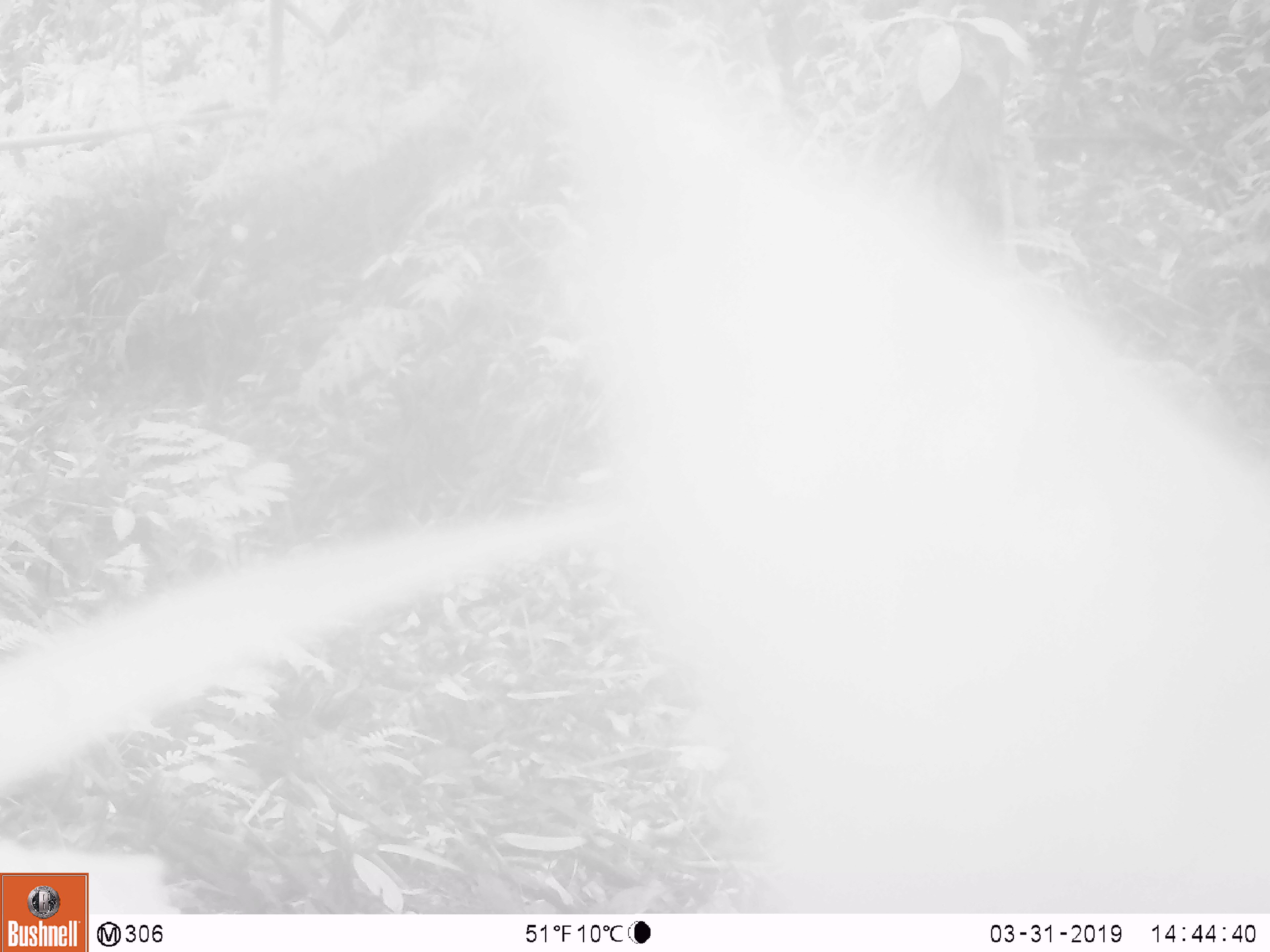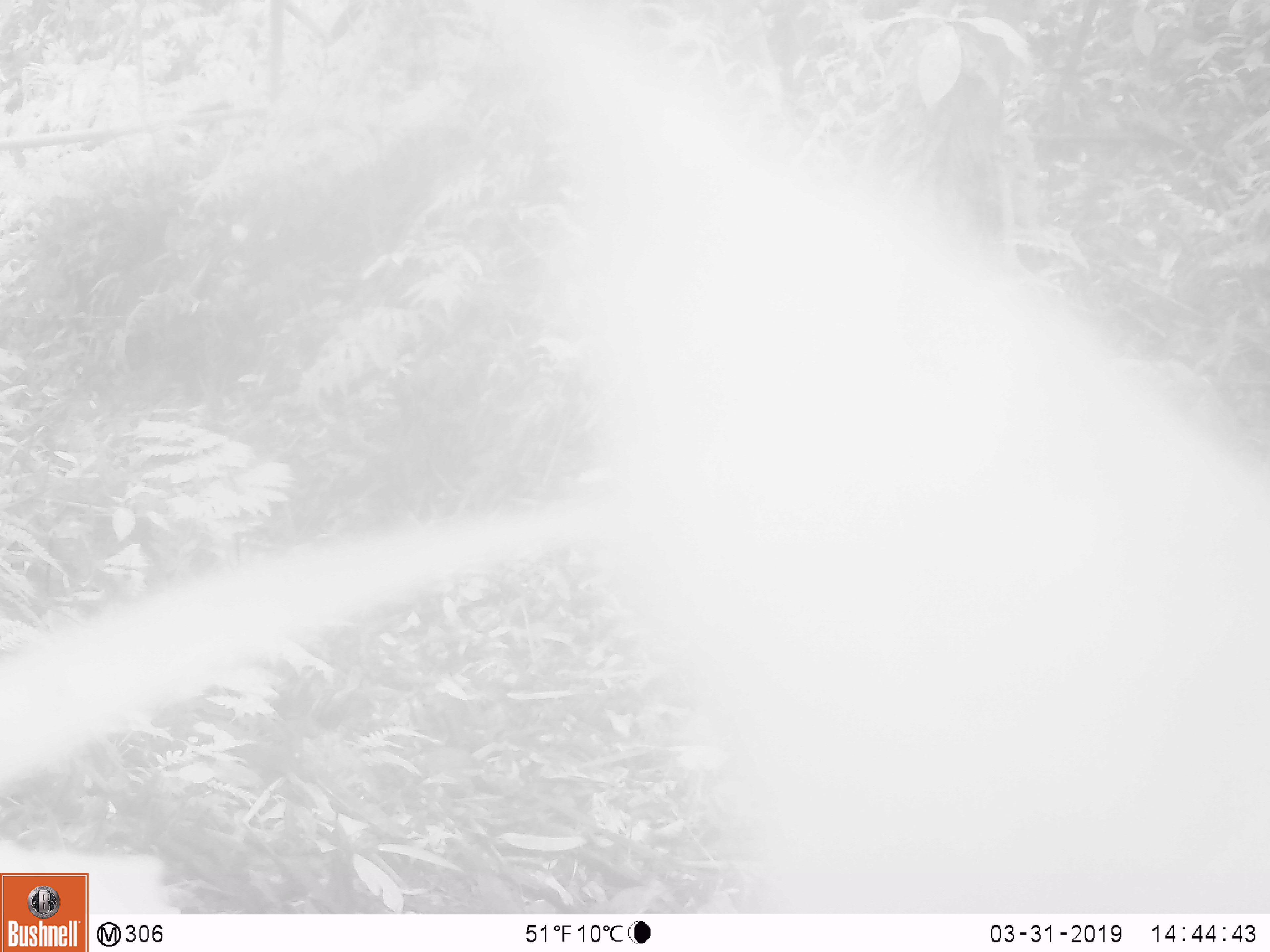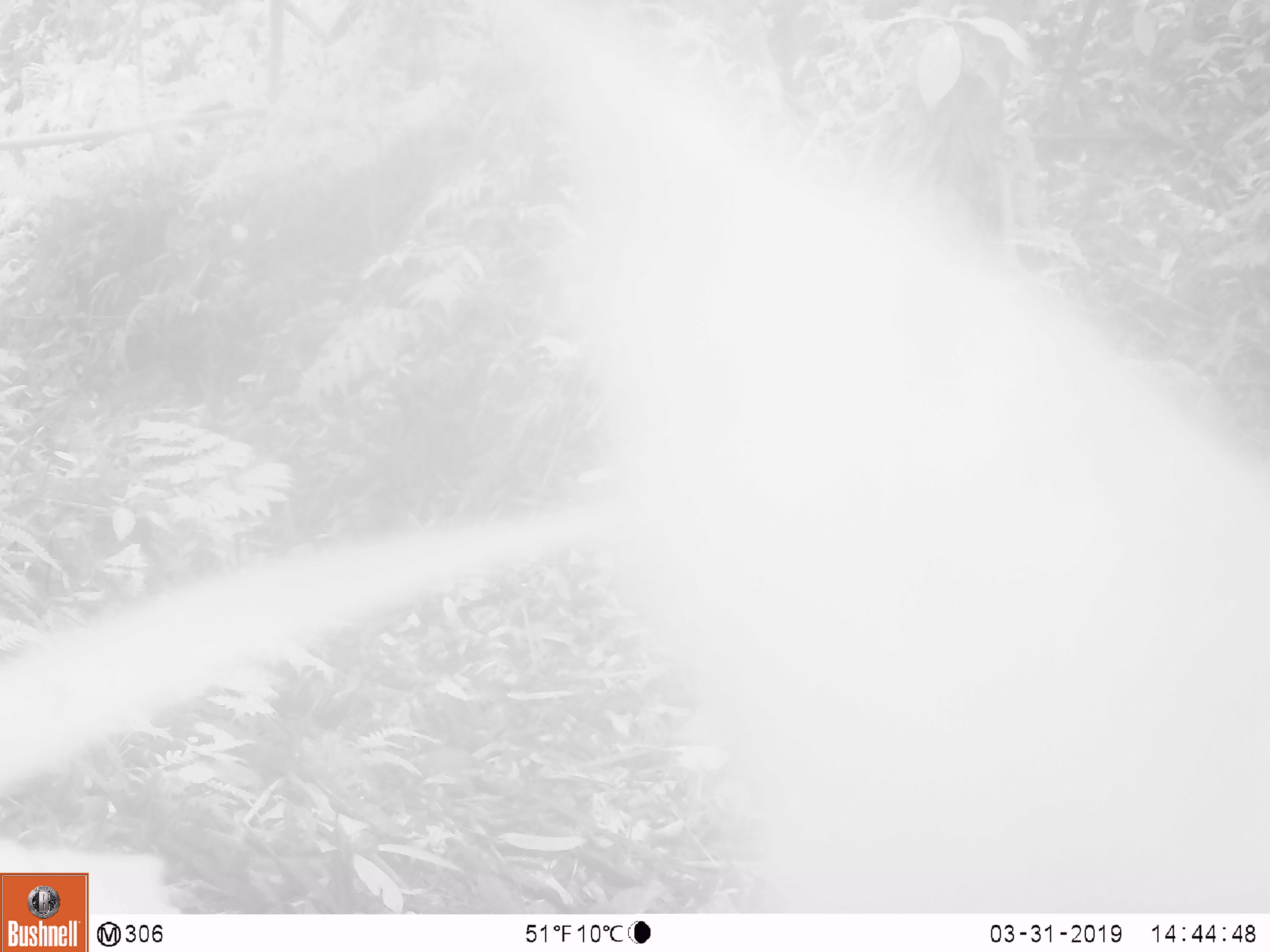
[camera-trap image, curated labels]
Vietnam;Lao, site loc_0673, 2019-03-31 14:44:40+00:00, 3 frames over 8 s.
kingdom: Animalia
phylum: Chordata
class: Mammalia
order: Artiodactyla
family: Bovidae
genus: Capricornis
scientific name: Capricornis sumatraensis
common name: chinese serow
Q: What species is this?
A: Chinese serow (Capricornis sumatraensis).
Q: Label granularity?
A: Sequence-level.